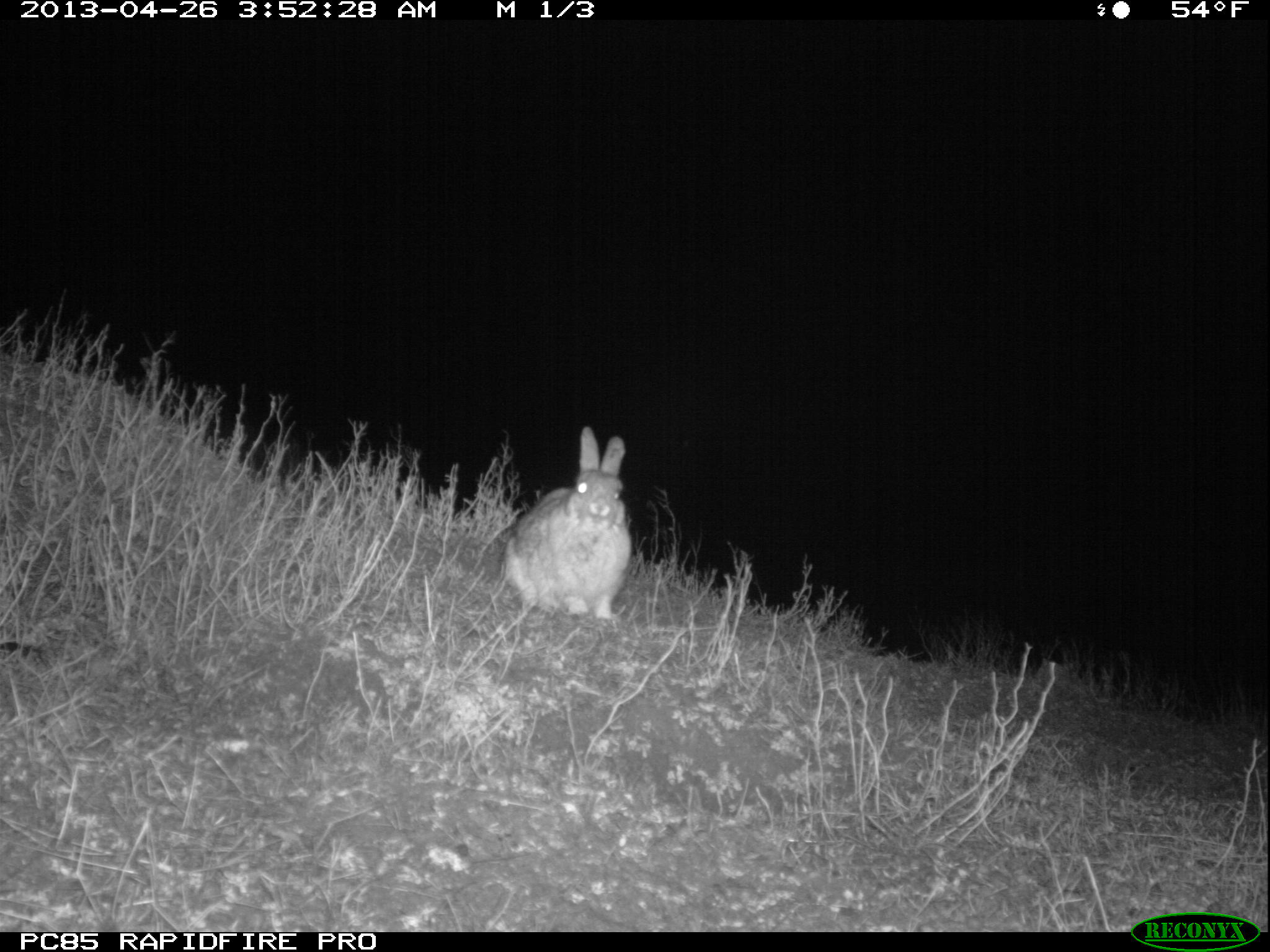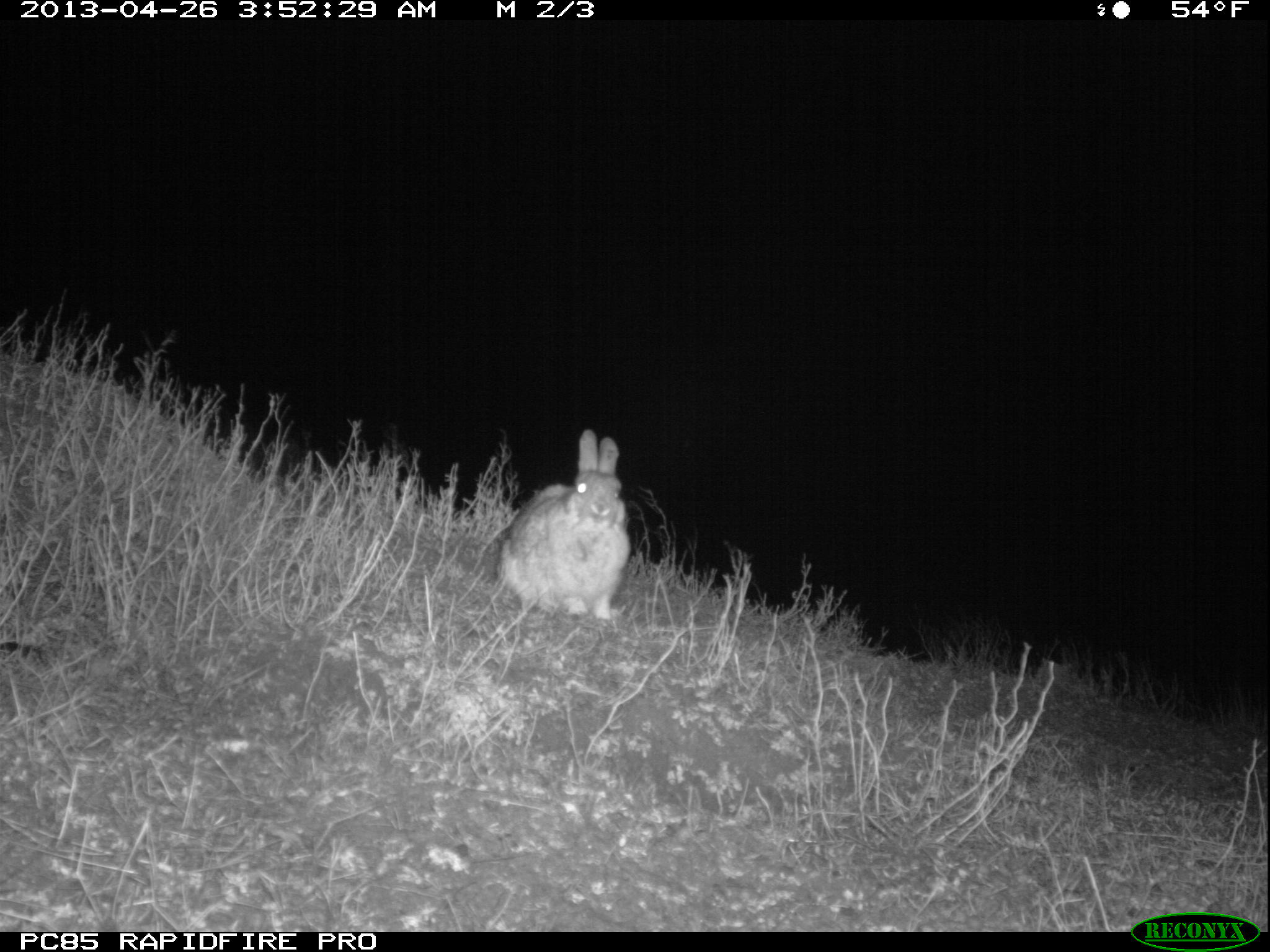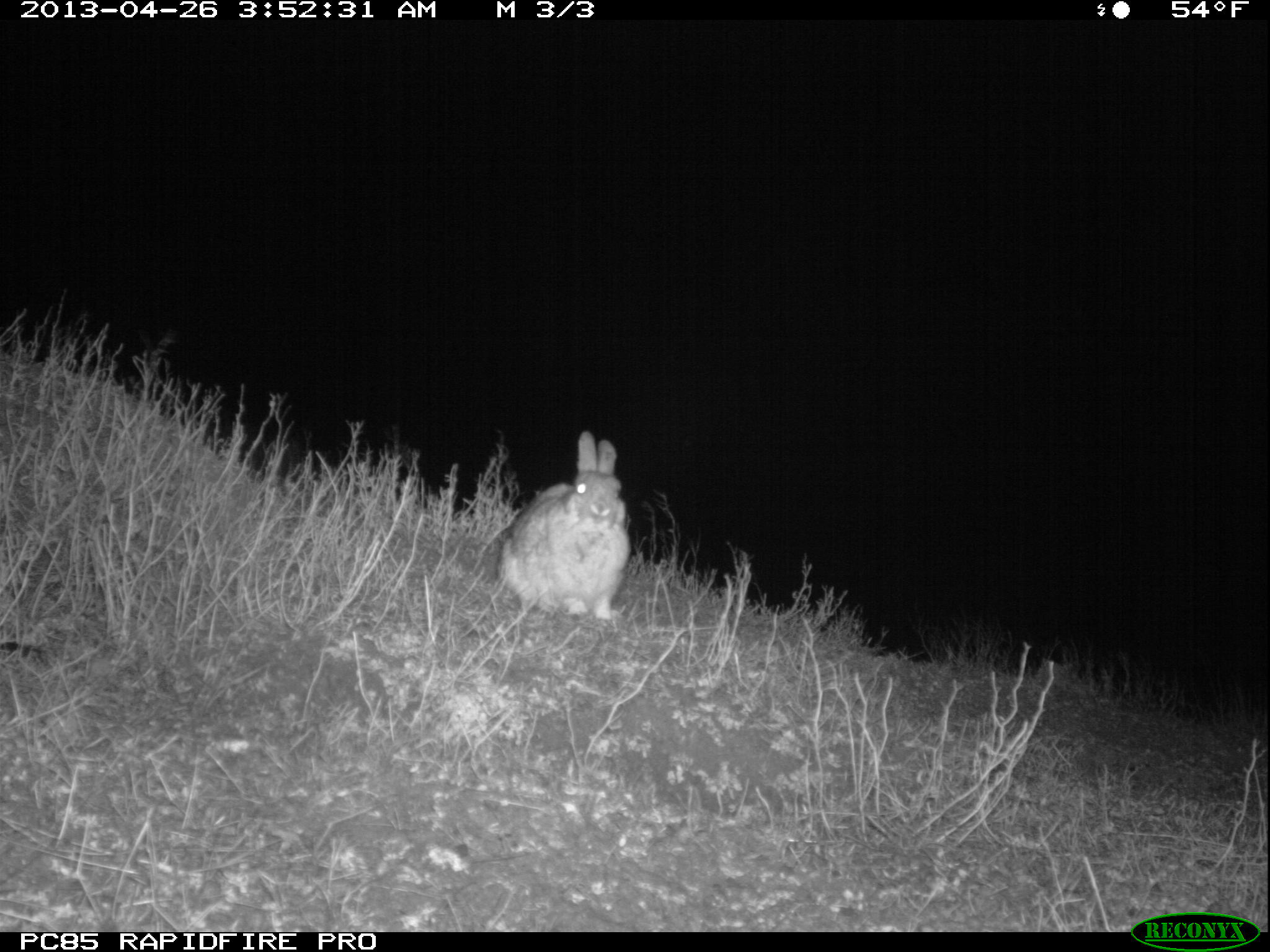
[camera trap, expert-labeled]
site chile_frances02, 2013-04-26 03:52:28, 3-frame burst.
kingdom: Animalia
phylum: Chordata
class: Mammalia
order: Lagomorpha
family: Leporidae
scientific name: Leporidae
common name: rabbits and hares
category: rabbit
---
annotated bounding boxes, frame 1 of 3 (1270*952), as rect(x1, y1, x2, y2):
rabbit: rect(497, 428, 631, 627)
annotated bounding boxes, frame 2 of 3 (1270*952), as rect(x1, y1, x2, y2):
rabbit: rect(490, 428, 629, 626)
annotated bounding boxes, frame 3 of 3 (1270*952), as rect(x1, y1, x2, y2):
rabbit: rect(492, 431, 628, 627)